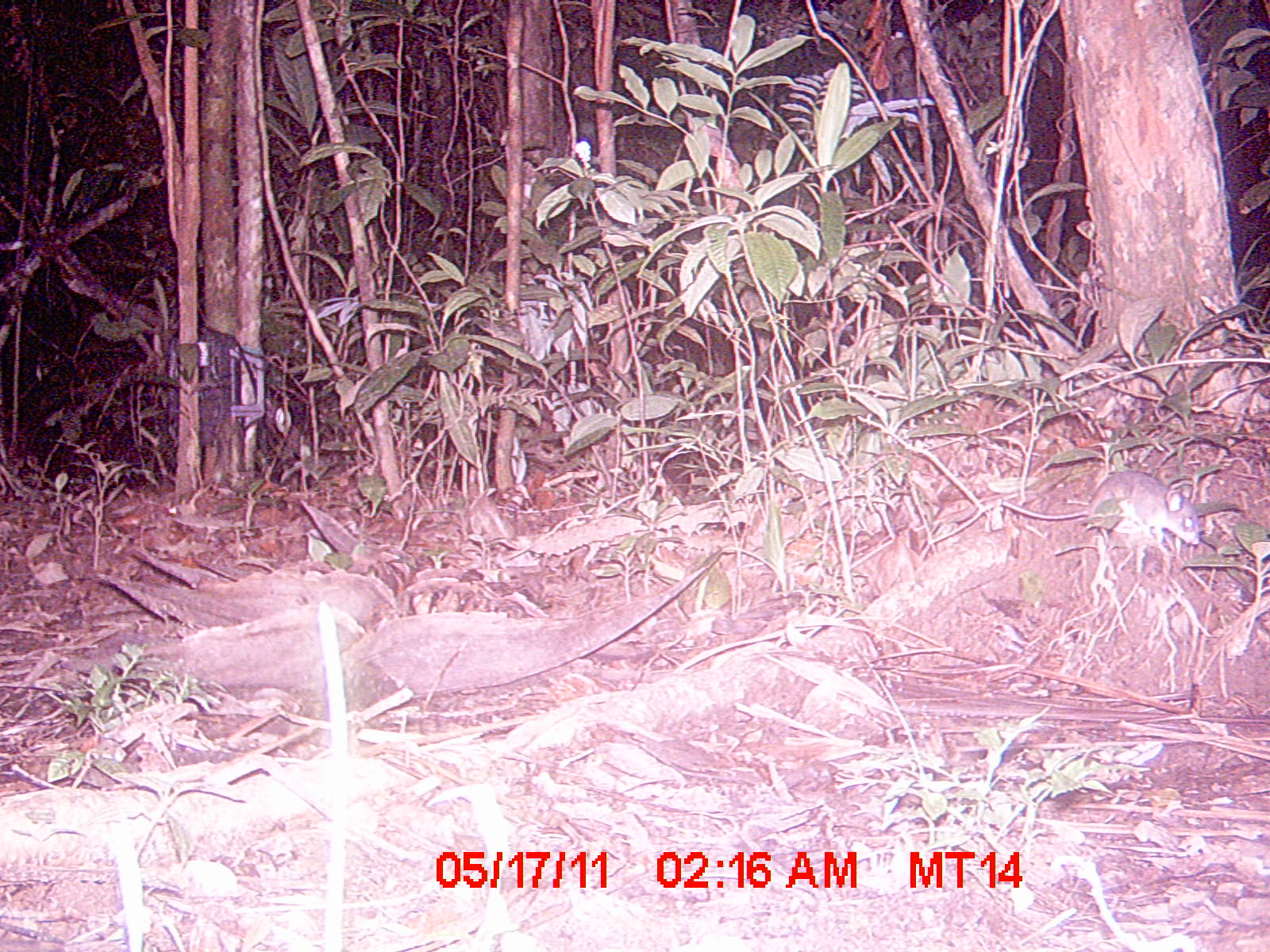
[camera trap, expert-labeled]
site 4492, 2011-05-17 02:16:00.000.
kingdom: Animalia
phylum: Chordata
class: Mammalia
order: Rodentia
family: Nesomyidae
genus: Eliurus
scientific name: Eliurus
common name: eliurus rat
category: eliurus spp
Eliurus spp (eliurus rat) (Eliurus), count 1.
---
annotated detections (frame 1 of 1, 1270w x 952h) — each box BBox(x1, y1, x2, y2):
eliurus spp: BBox(1002, 469, 1199, 543)